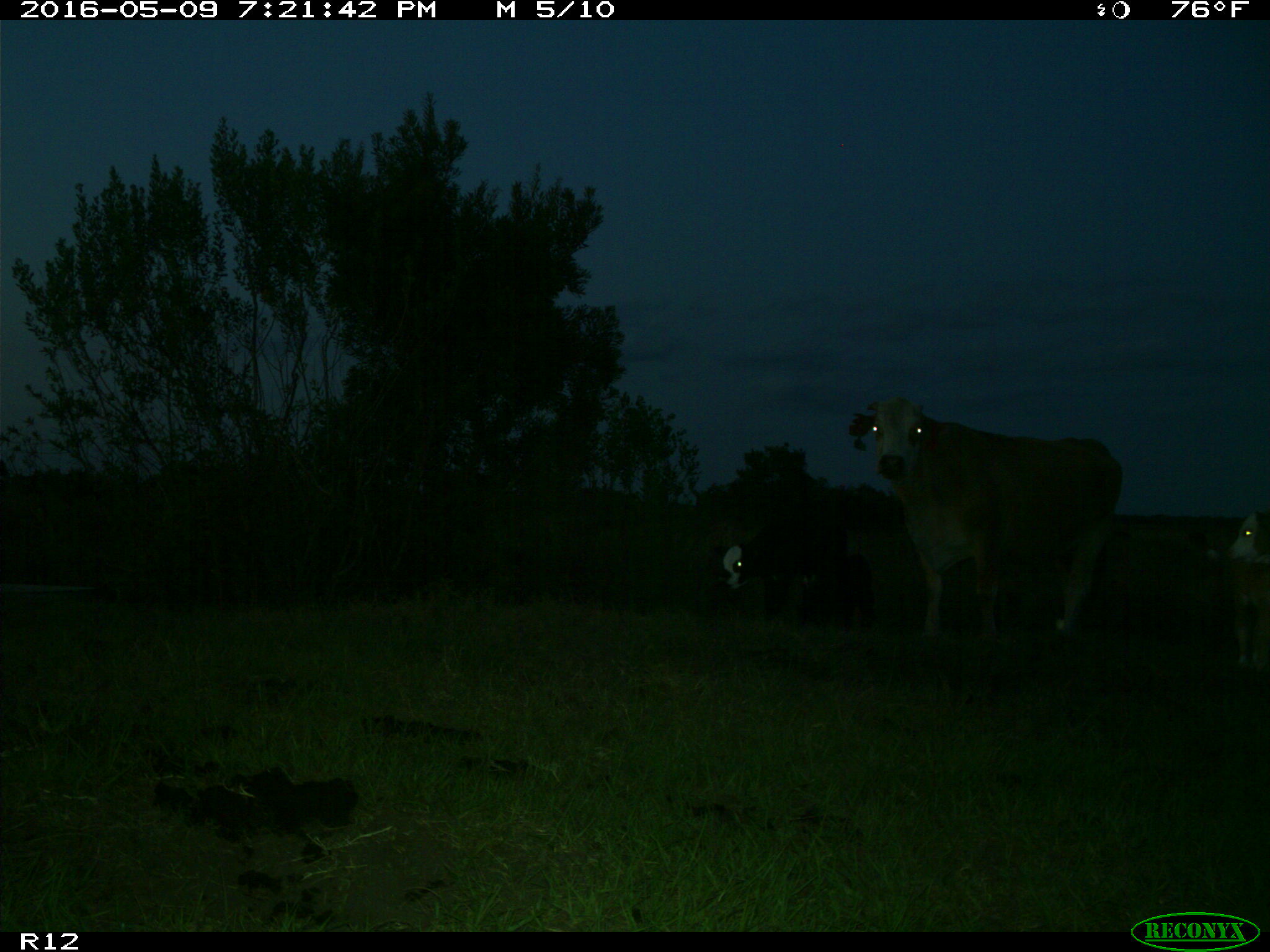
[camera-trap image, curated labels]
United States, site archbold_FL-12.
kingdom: Animalia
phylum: Chordata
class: Mammalia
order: Artiodactyla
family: Bovidae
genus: Bos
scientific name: Bos taurus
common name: domestic cow